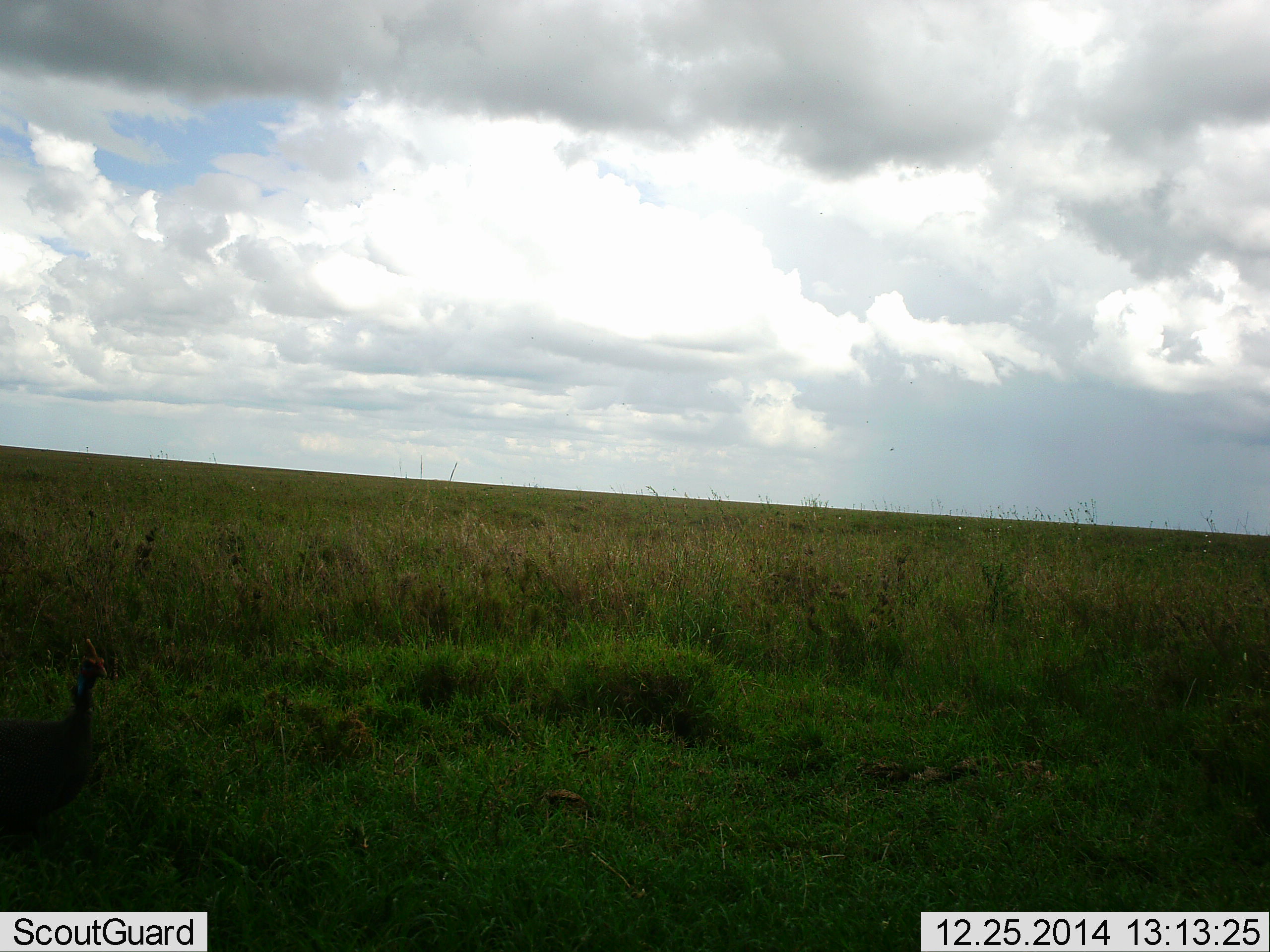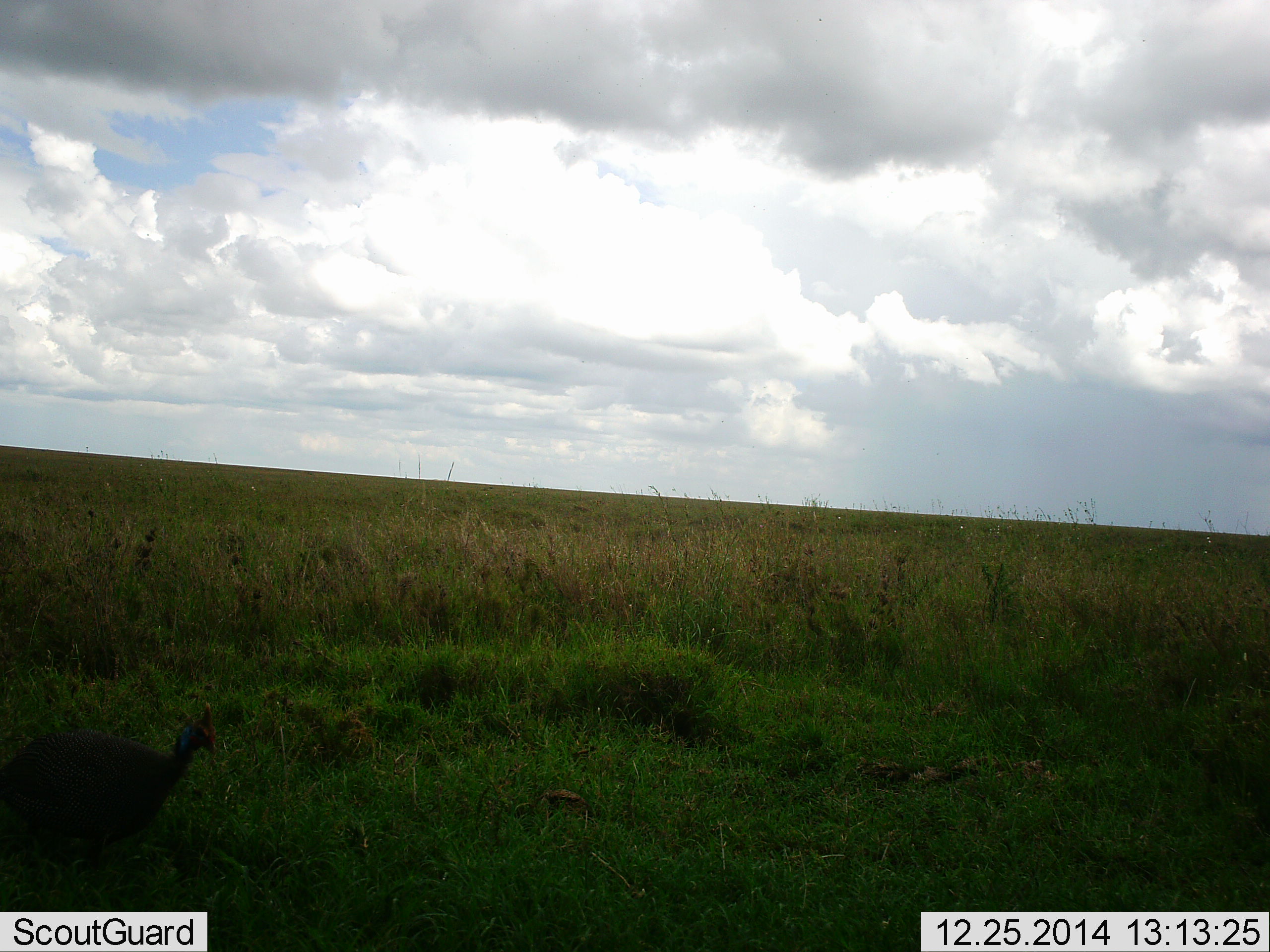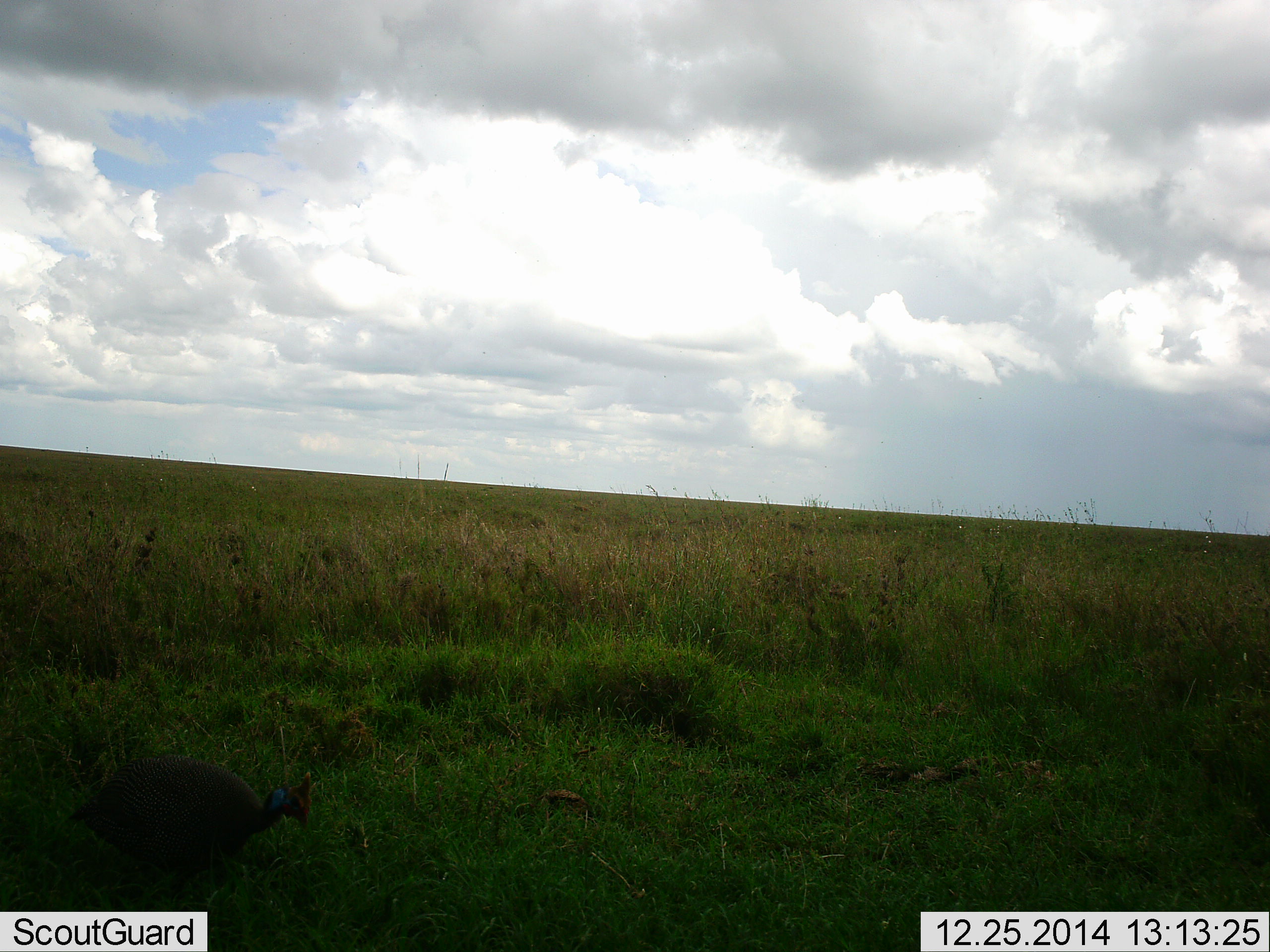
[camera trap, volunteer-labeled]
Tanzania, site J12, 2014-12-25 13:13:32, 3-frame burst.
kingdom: Animalia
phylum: Chordata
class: Aves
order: Galliformes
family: Numididae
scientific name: Numididae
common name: guinea fowl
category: guineafowl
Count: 1.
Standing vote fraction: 10%.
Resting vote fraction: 0%.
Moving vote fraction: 90%.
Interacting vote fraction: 0%.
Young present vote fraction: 0%.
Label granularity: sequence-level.